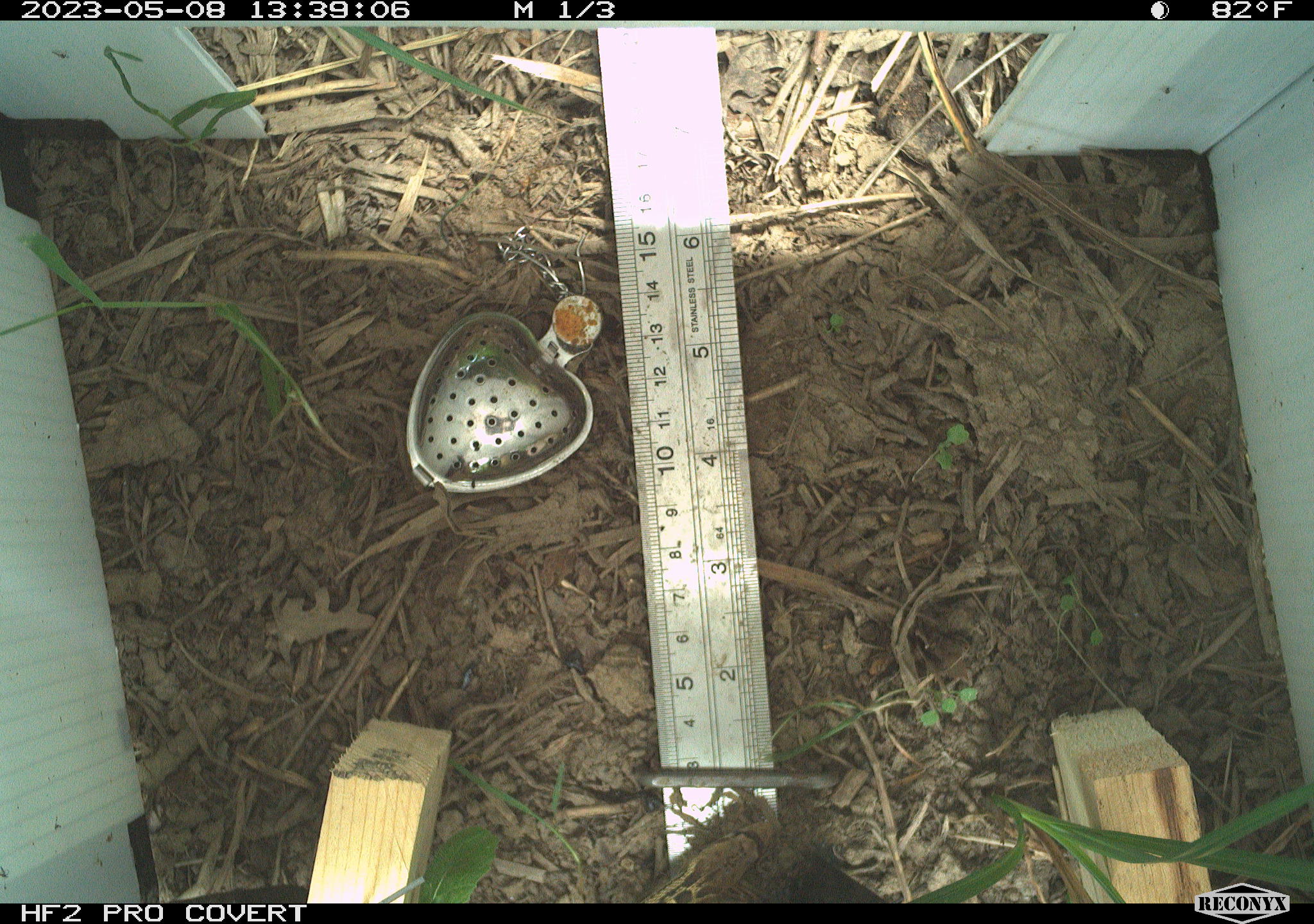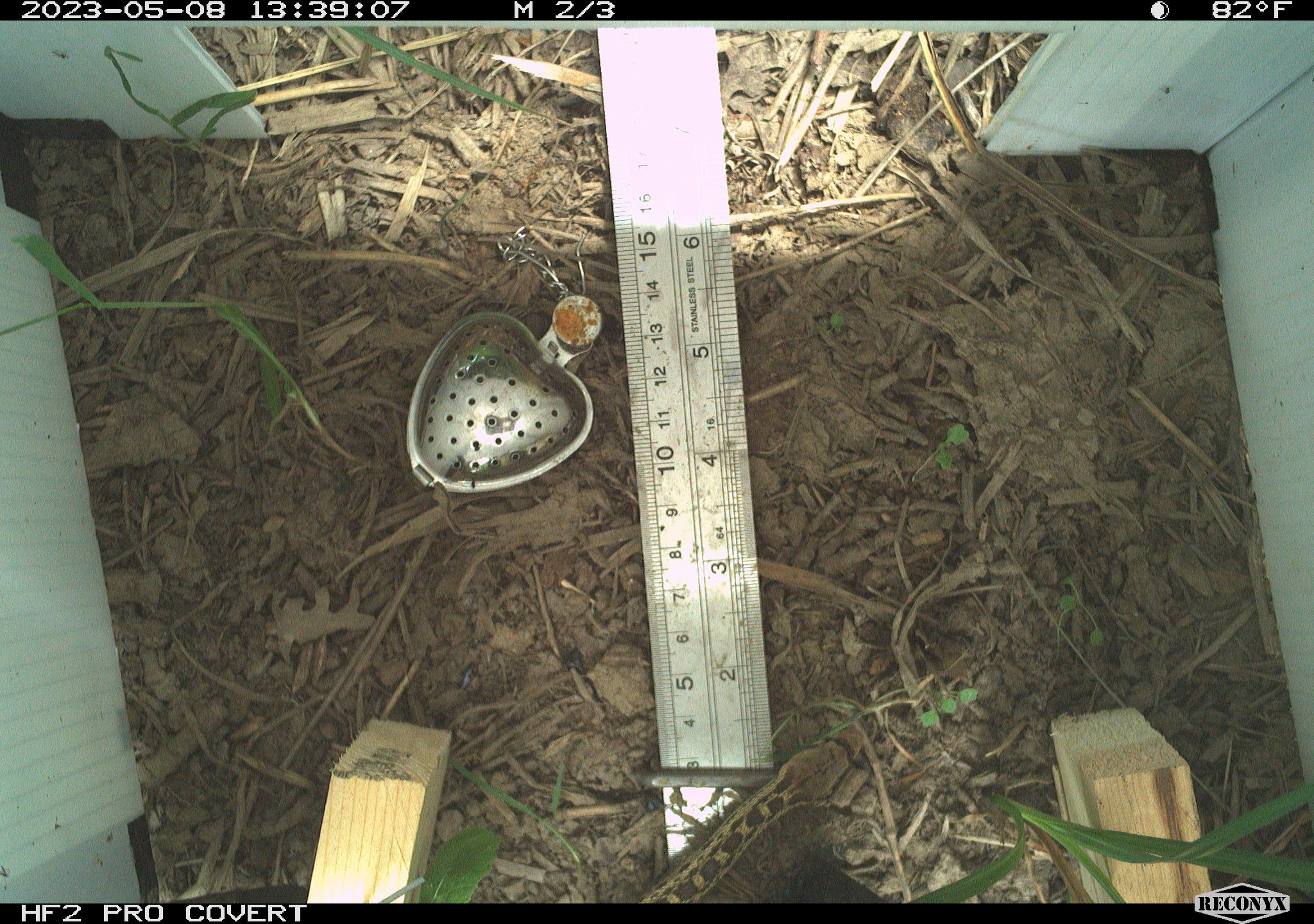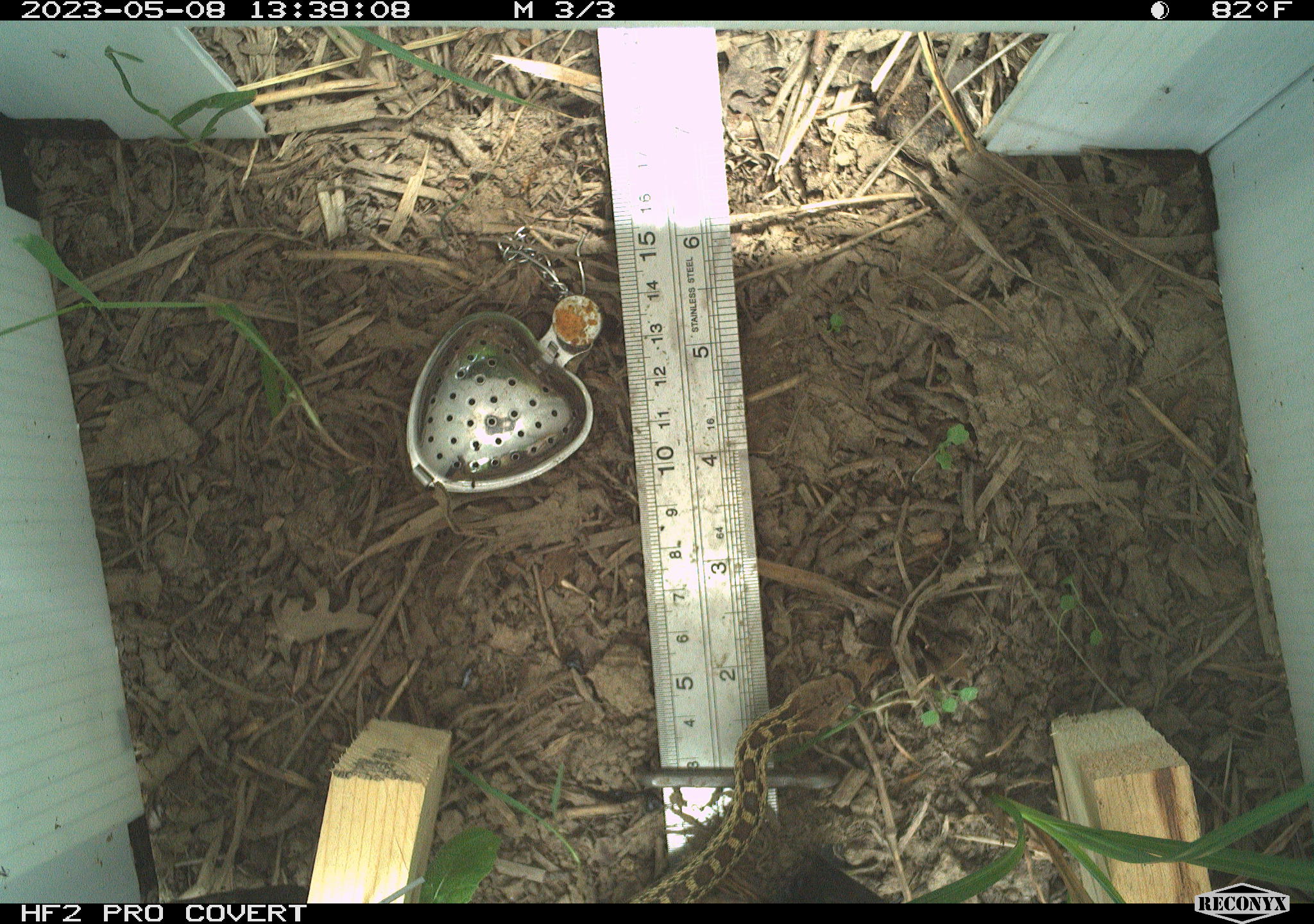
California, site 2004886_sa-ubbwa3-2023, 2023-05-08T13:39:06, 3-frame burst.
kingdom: Animalia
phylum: Chordata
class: Reptilia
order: Squamata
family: Colubridae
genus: Pituophis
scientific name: Pituophis catenifer catenifer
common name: pacific gophersnake